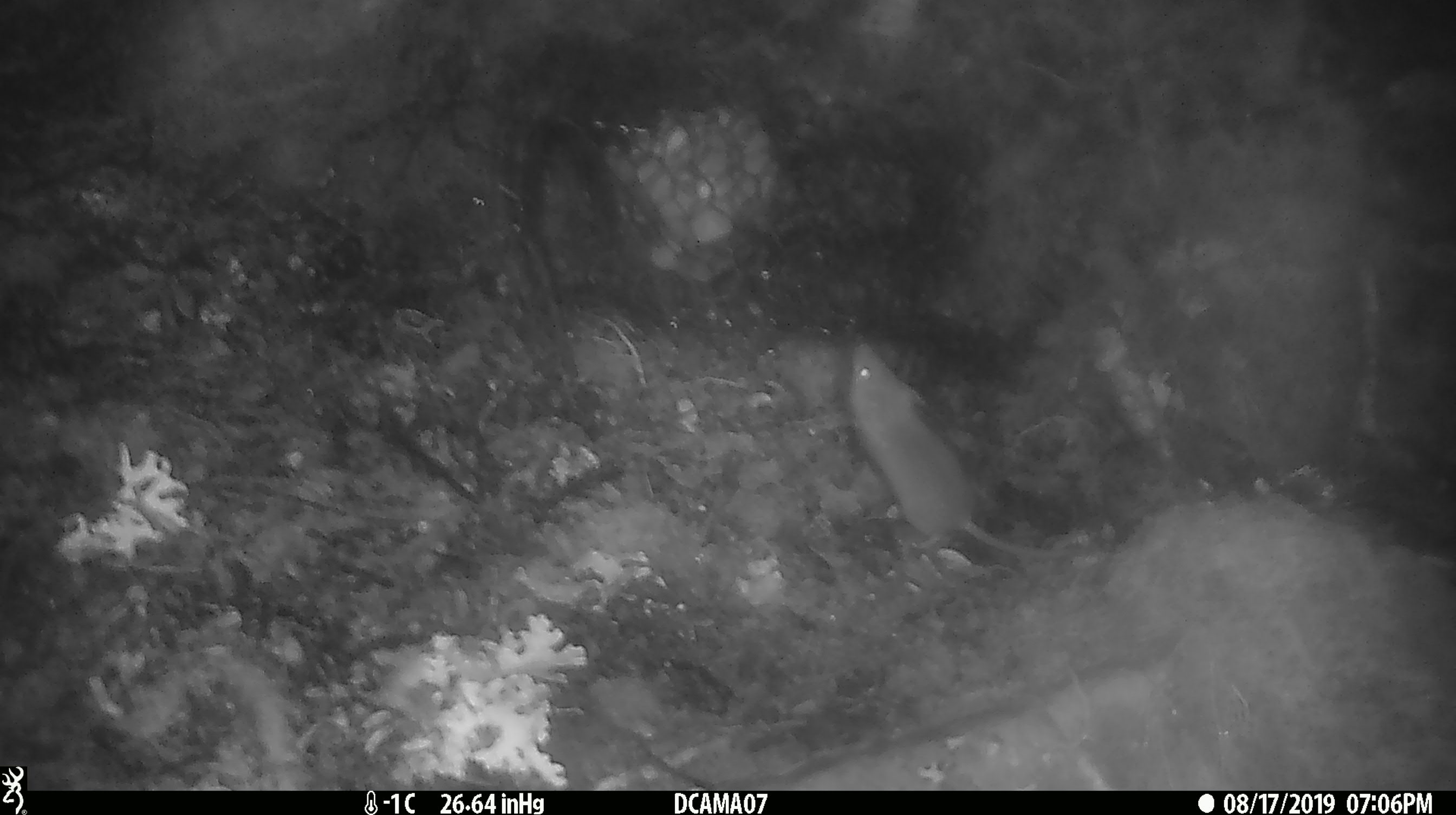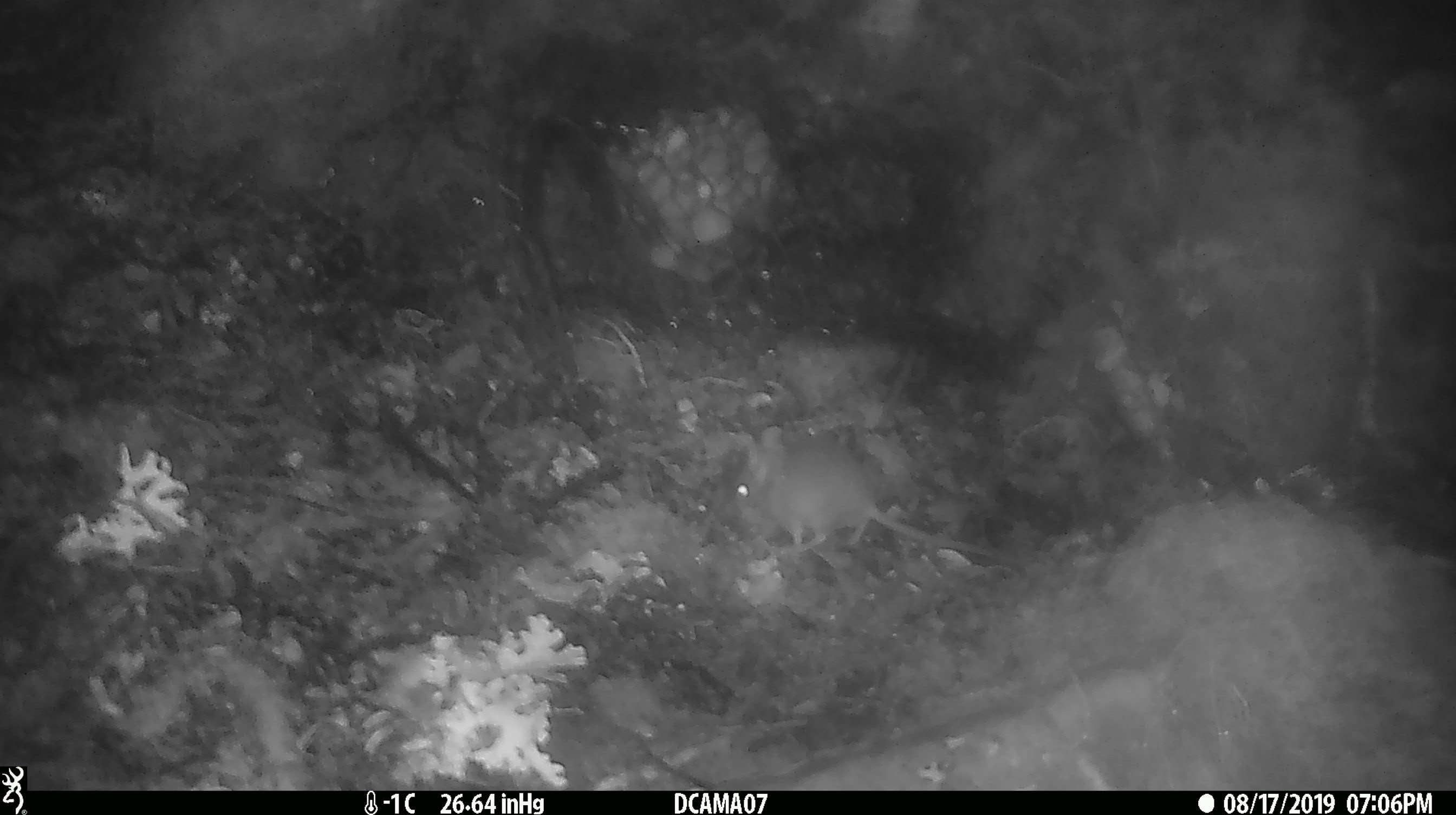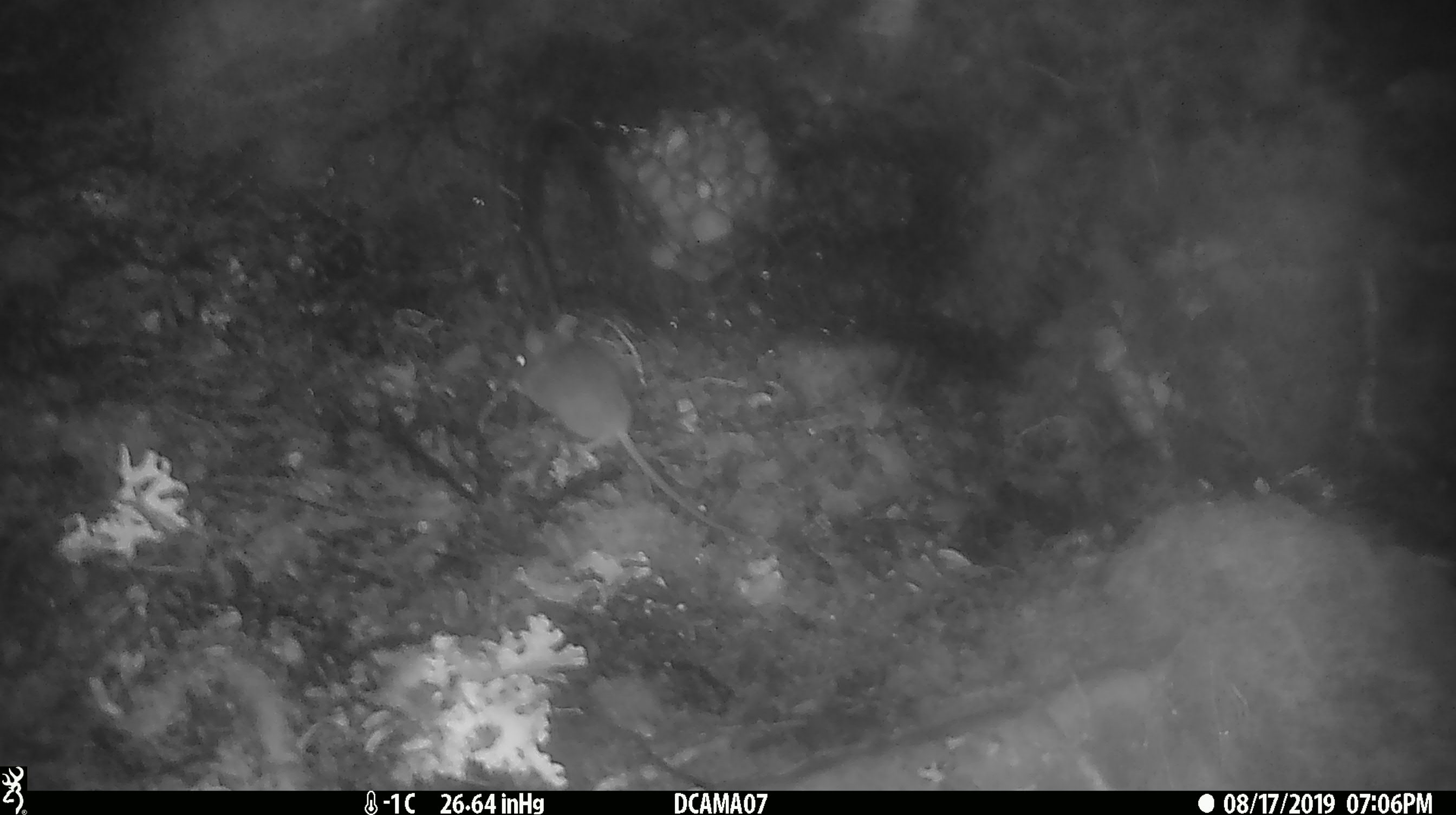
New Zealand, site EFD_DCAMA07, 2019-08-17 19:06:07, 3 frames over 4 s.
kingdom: Animalia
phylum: Chordata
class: Mammalia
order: Rodentia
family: Muridae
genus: Mus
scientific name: Mus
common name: mouse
Mouse (Mus).